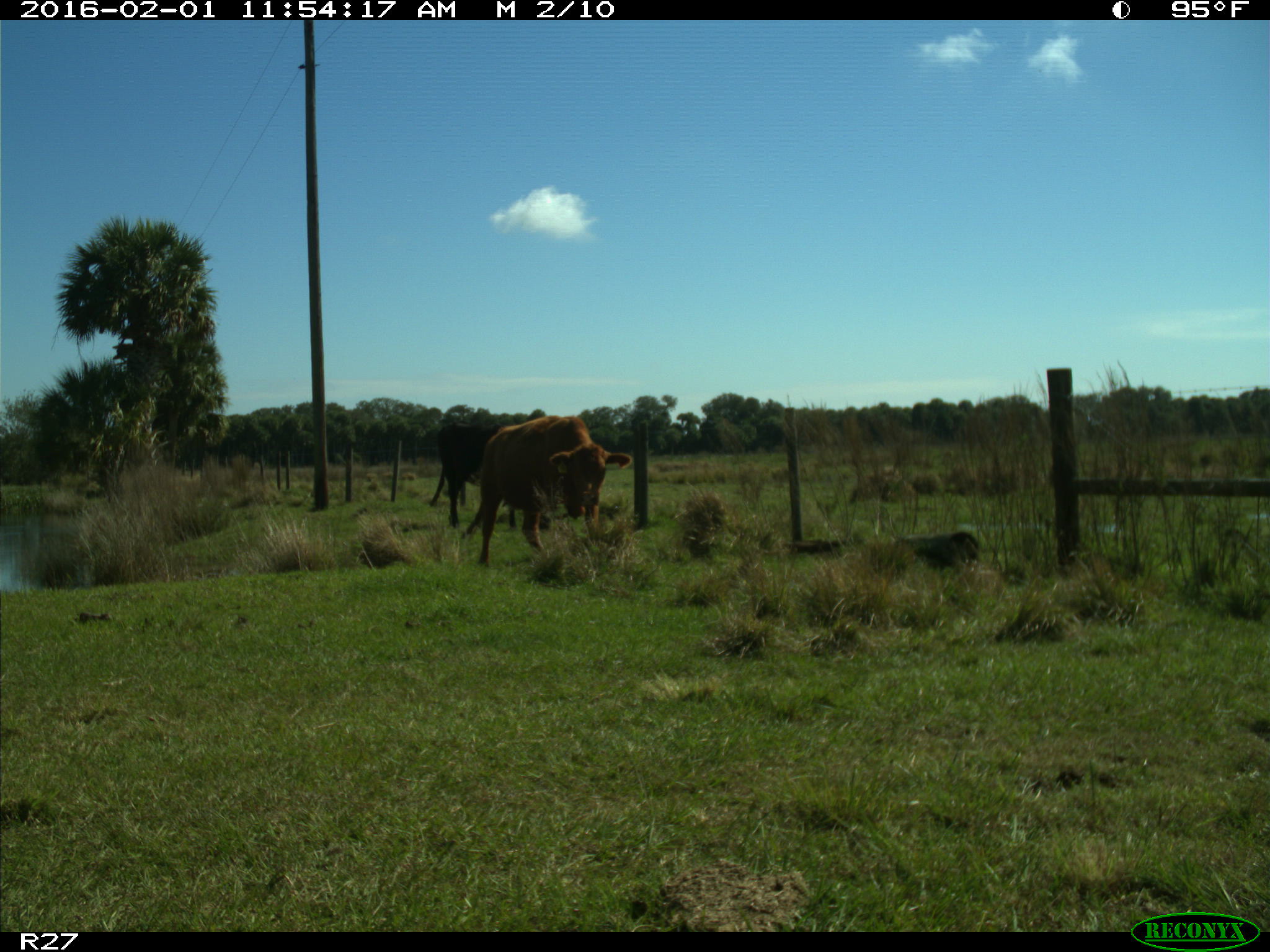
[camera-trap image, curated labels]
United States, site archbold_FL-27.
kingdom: Animalia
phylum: Chordata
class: Mammalia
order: Artiodactyla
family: Bovidae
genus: Bos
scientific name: Bos taurus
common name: domestic cow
Bos taurus (domestic cow).